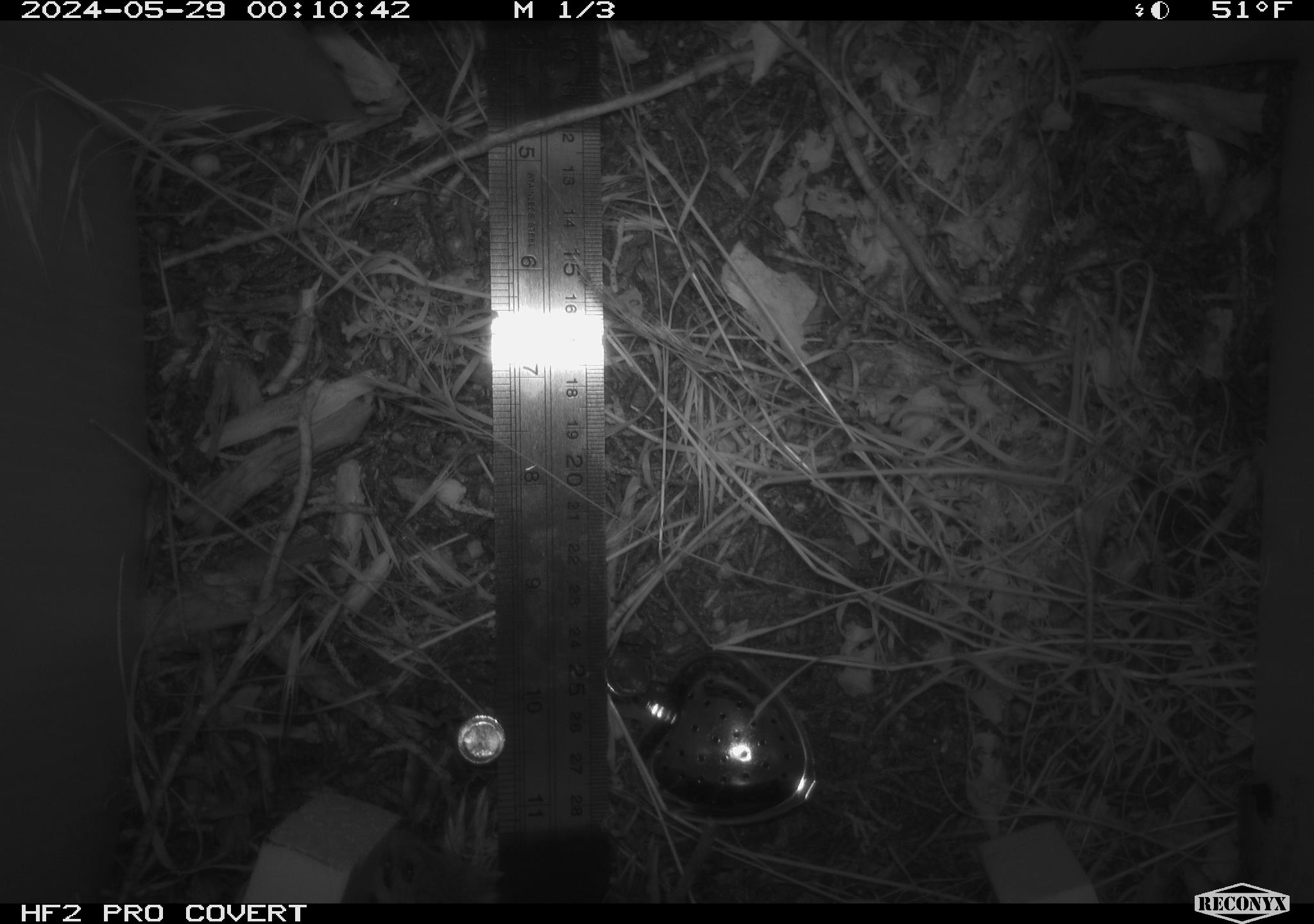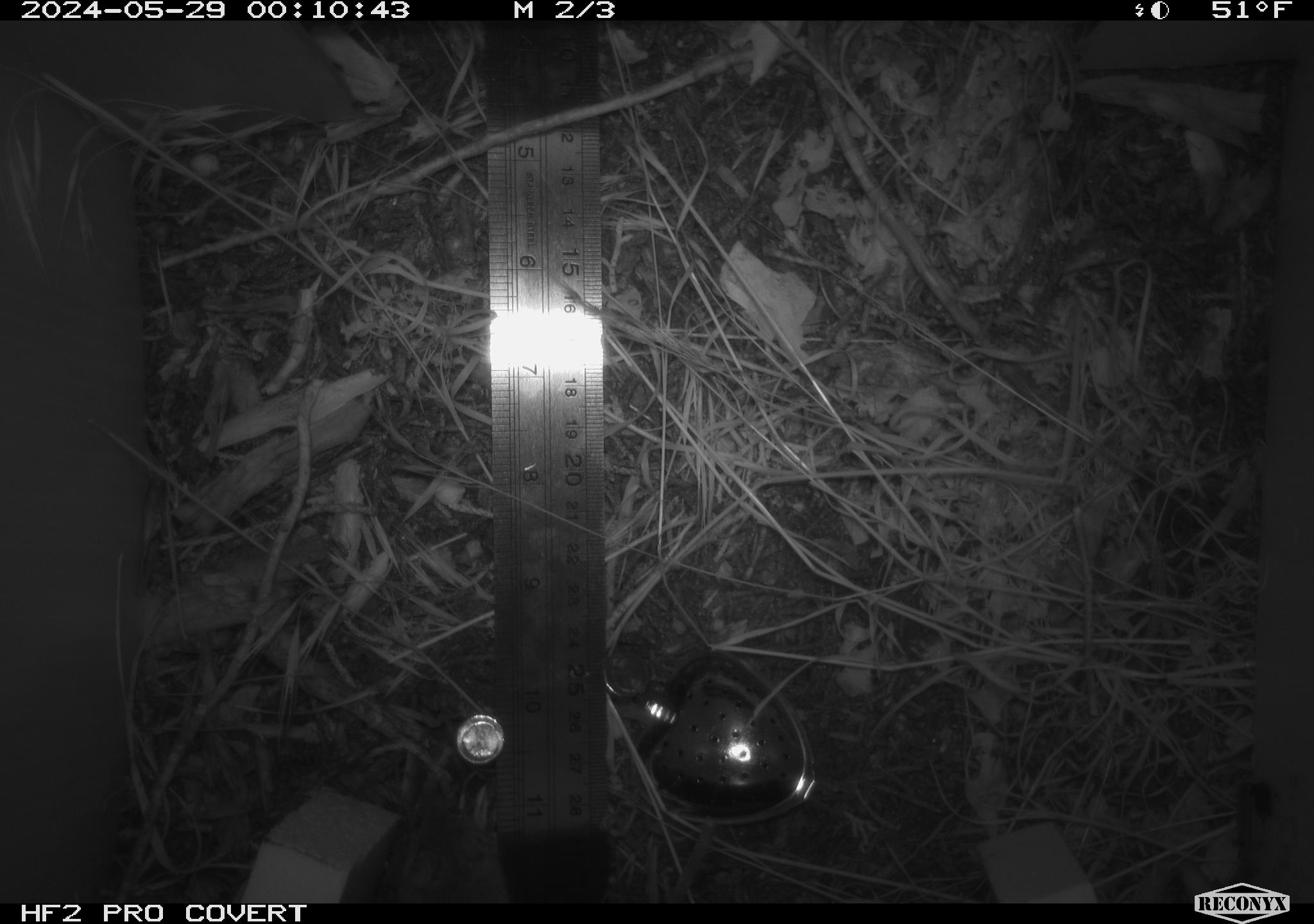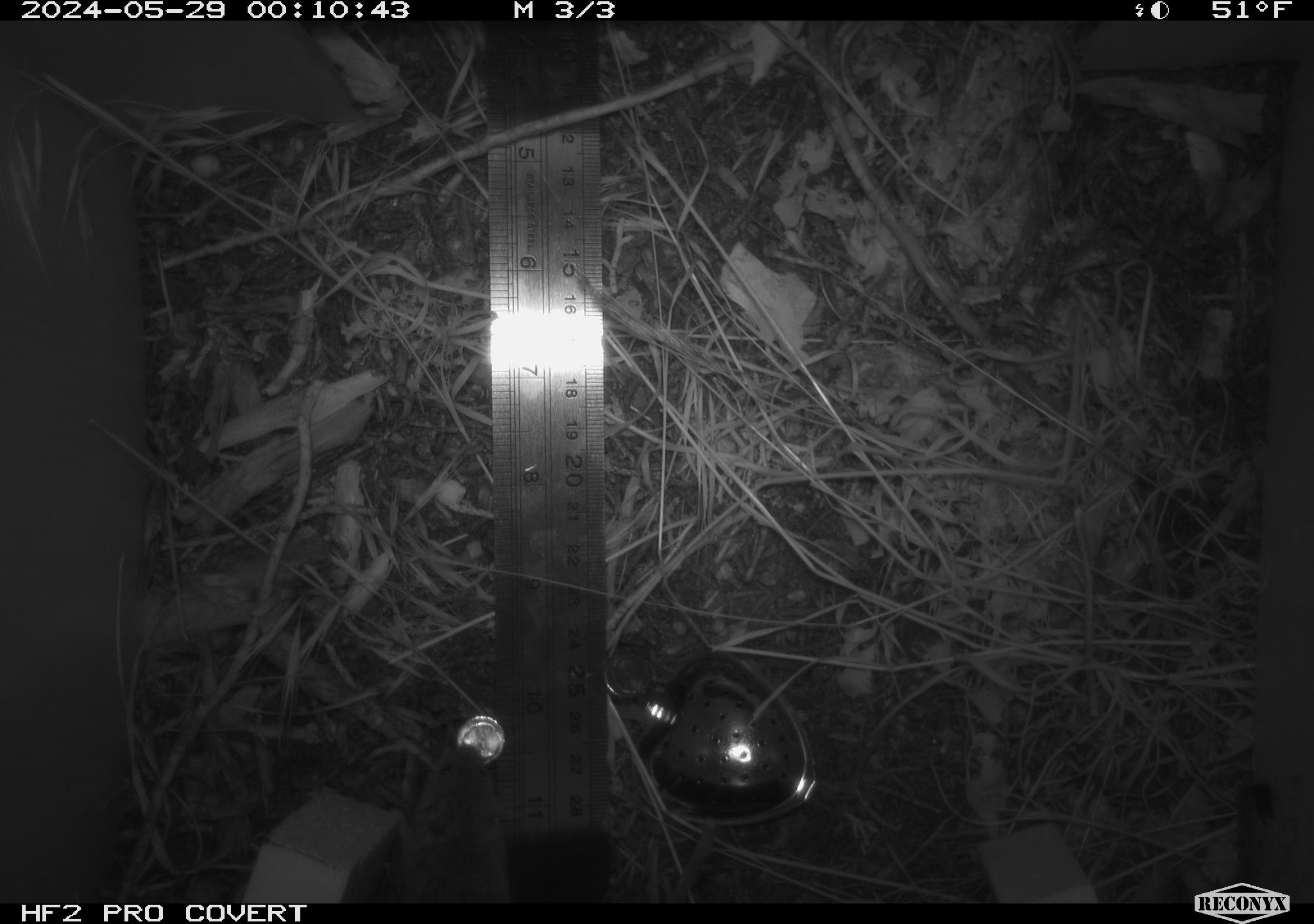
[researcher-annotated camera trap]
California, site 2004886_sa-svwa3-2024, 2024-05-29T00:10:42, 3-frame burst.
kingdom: Animalia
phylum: Chordata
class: Mammalia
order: Rodentia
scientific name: Rodentia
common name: mouse species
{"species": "mouse species (Rodentia)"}